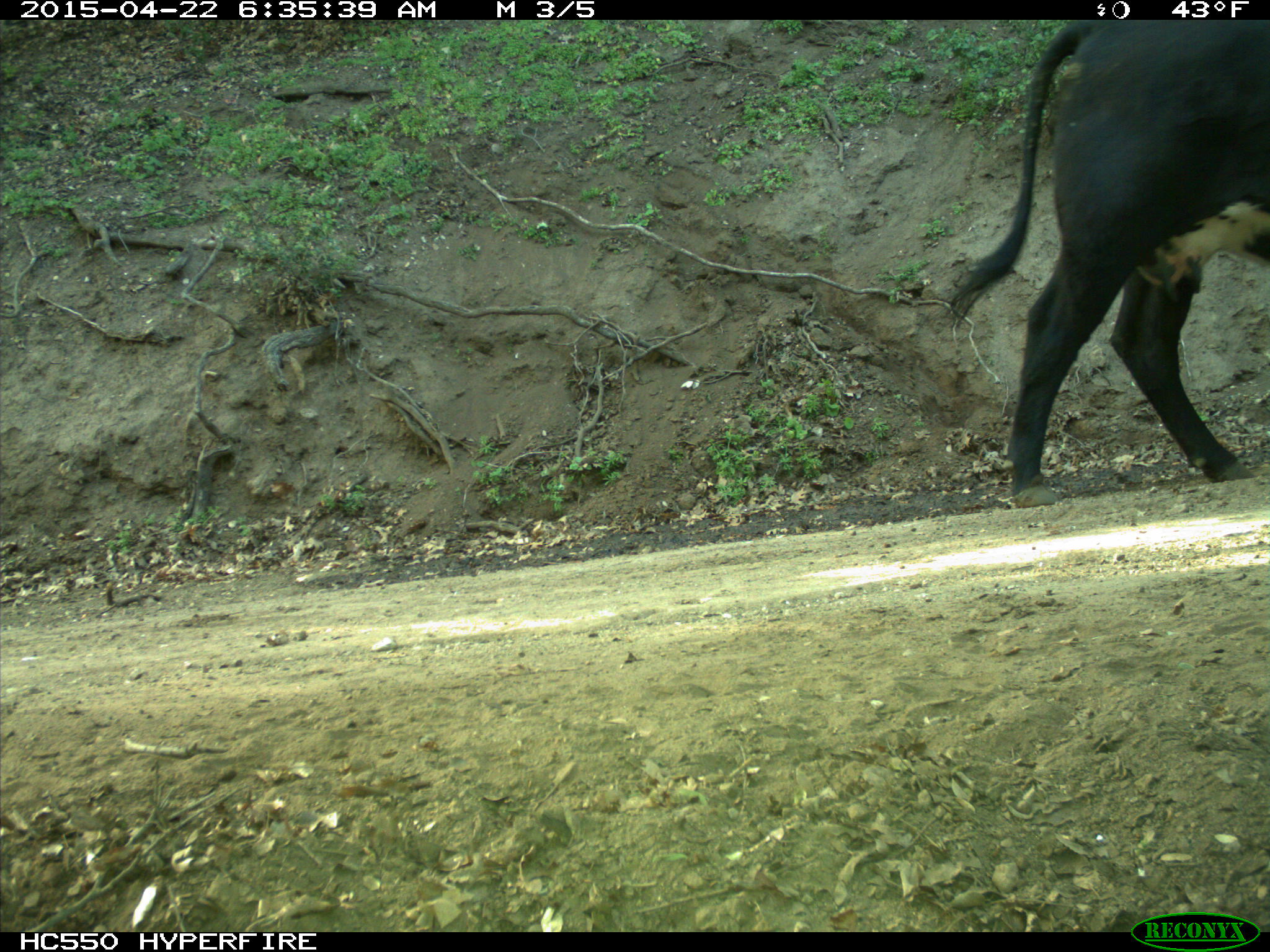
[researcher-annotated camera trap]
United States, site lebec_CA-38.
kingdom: Animalia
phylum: Chordata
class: Mammalia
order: Artiodactyla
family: Bovidae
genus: Bos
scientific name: Bos taurus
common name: domestic cow